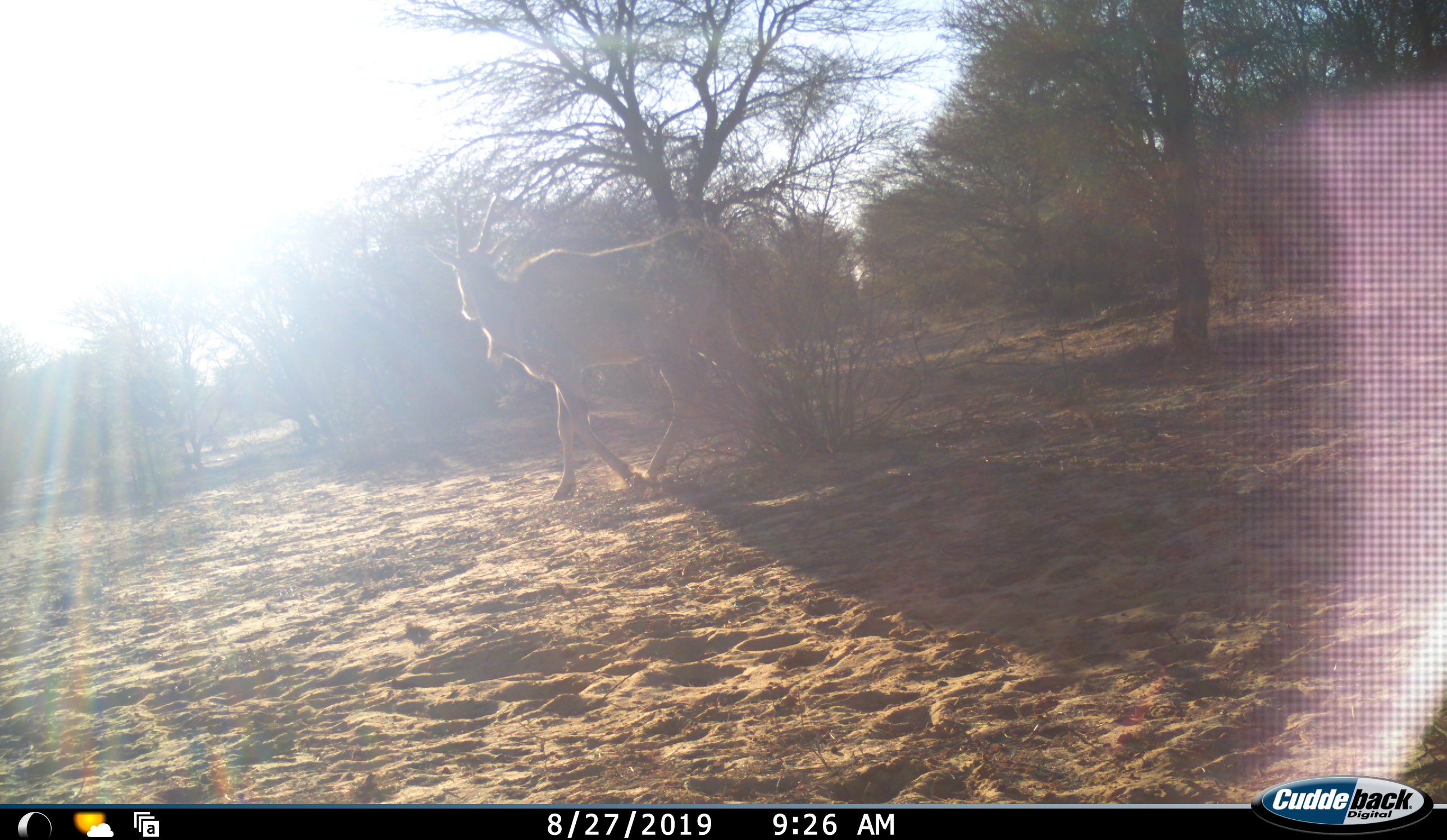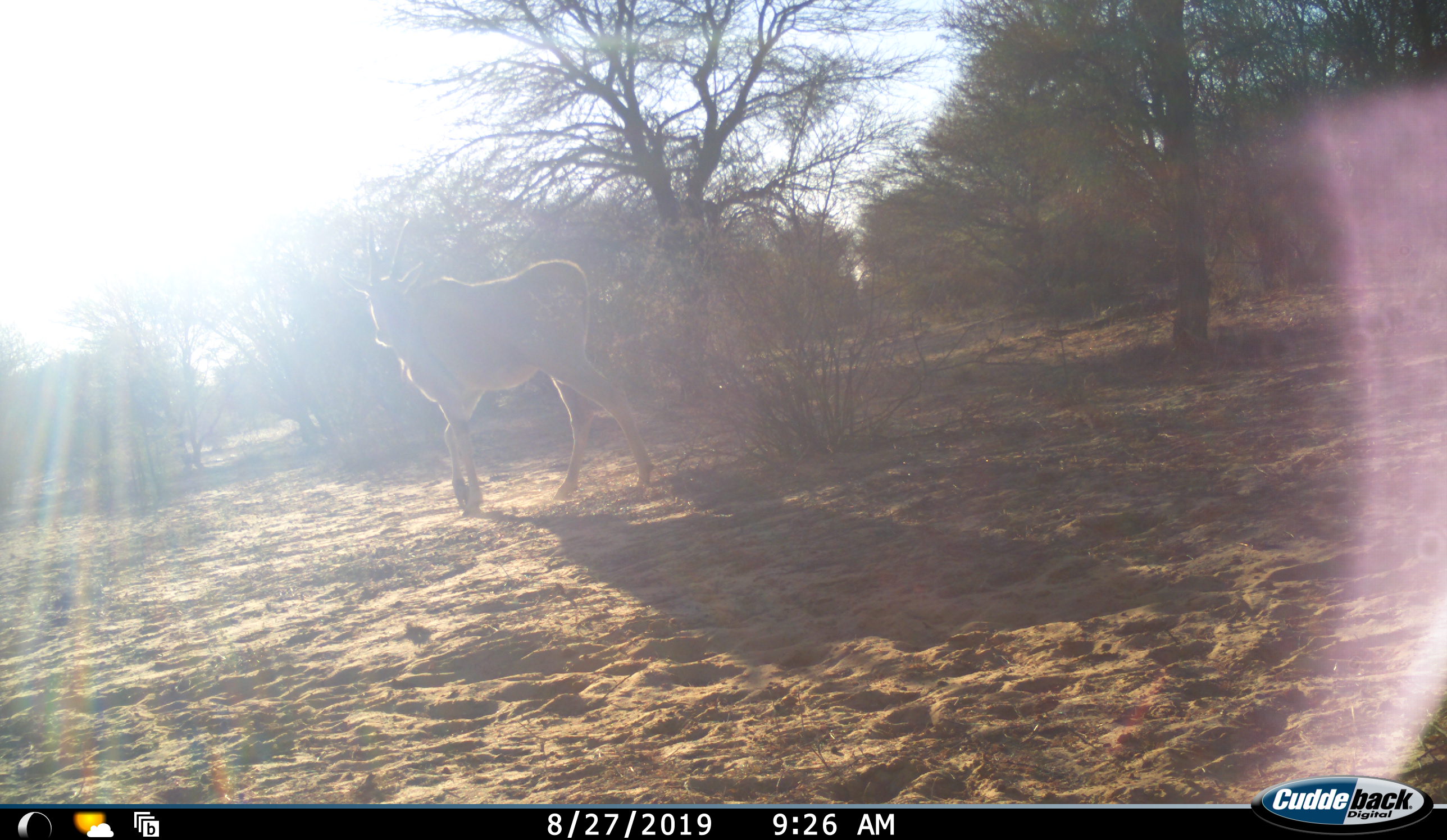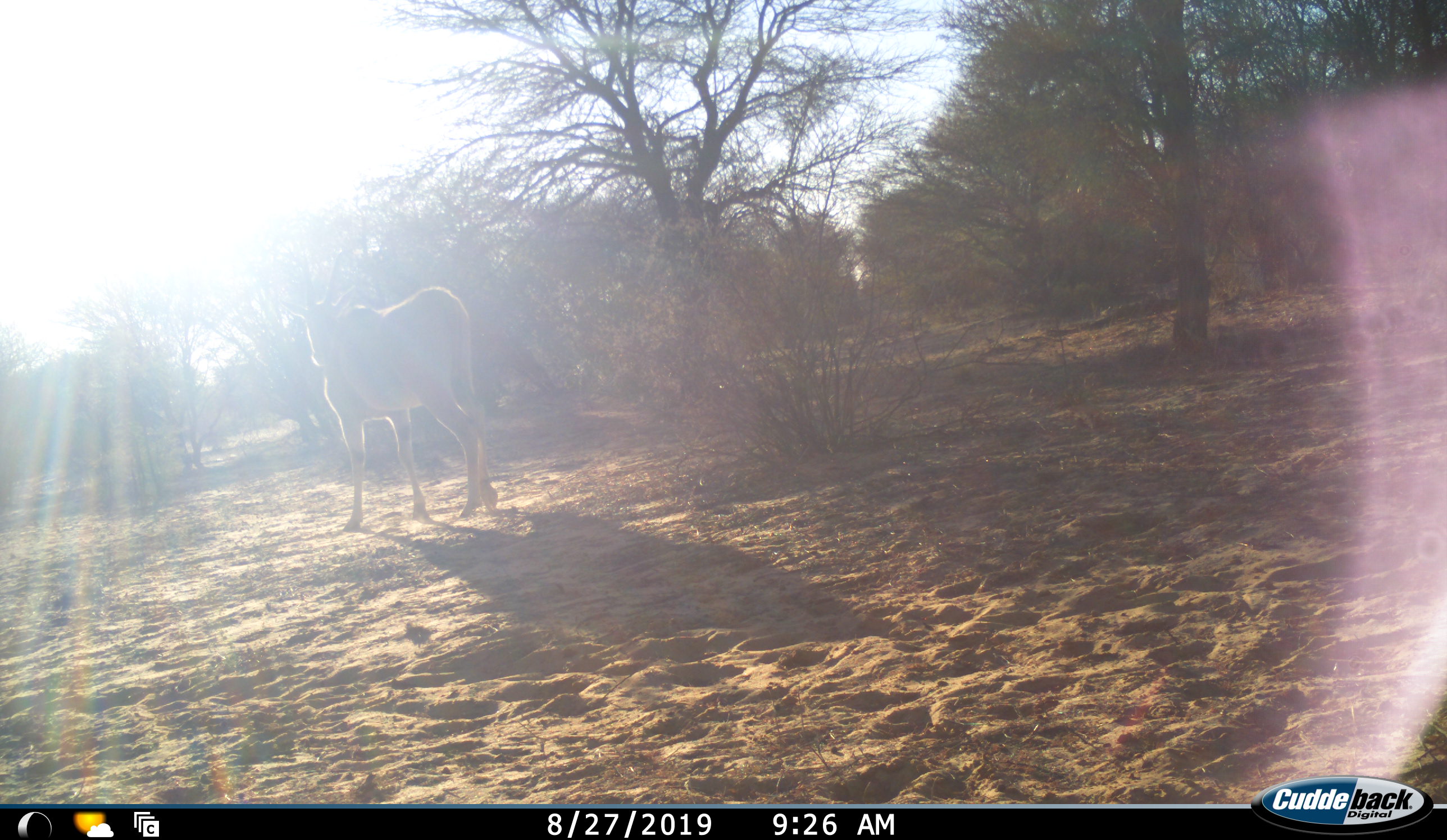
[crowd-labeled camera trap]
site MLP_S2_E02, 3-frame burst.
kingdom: Animalia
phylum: Chordata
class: Mammalia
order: Artiodactyla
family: Bovidae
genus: Tragelaphus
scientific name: Tragelaphus oryx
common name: eland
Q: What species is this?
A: Eland (Tragelaphus oryx).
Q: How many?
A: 1.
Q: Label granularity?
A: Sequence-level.